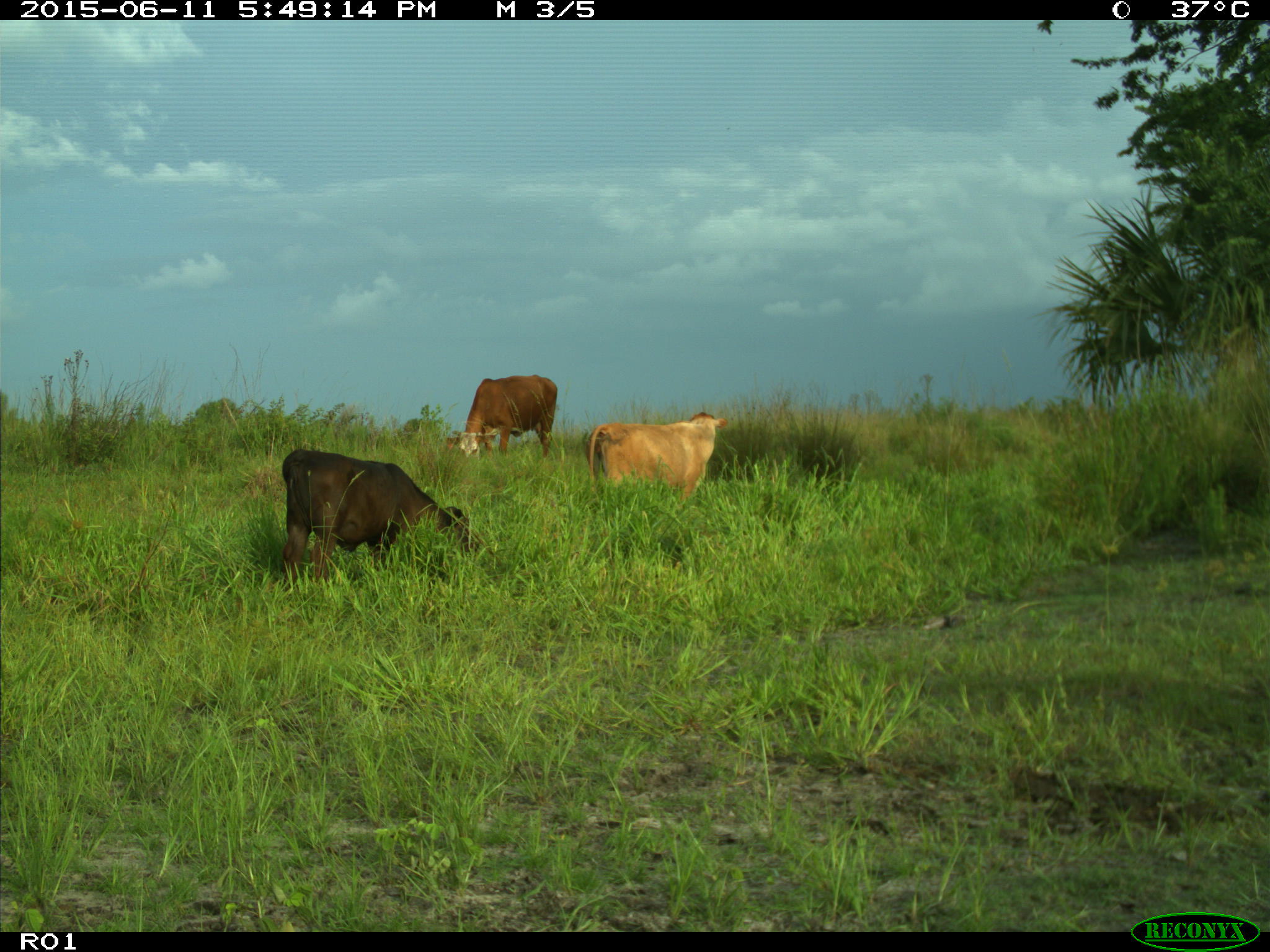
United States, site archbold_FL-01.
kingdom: Animalia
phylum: Chordata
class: Mammalia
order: Artiodactyla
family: Bovidae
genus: Bos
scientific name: Bos taurus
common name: domestic cow